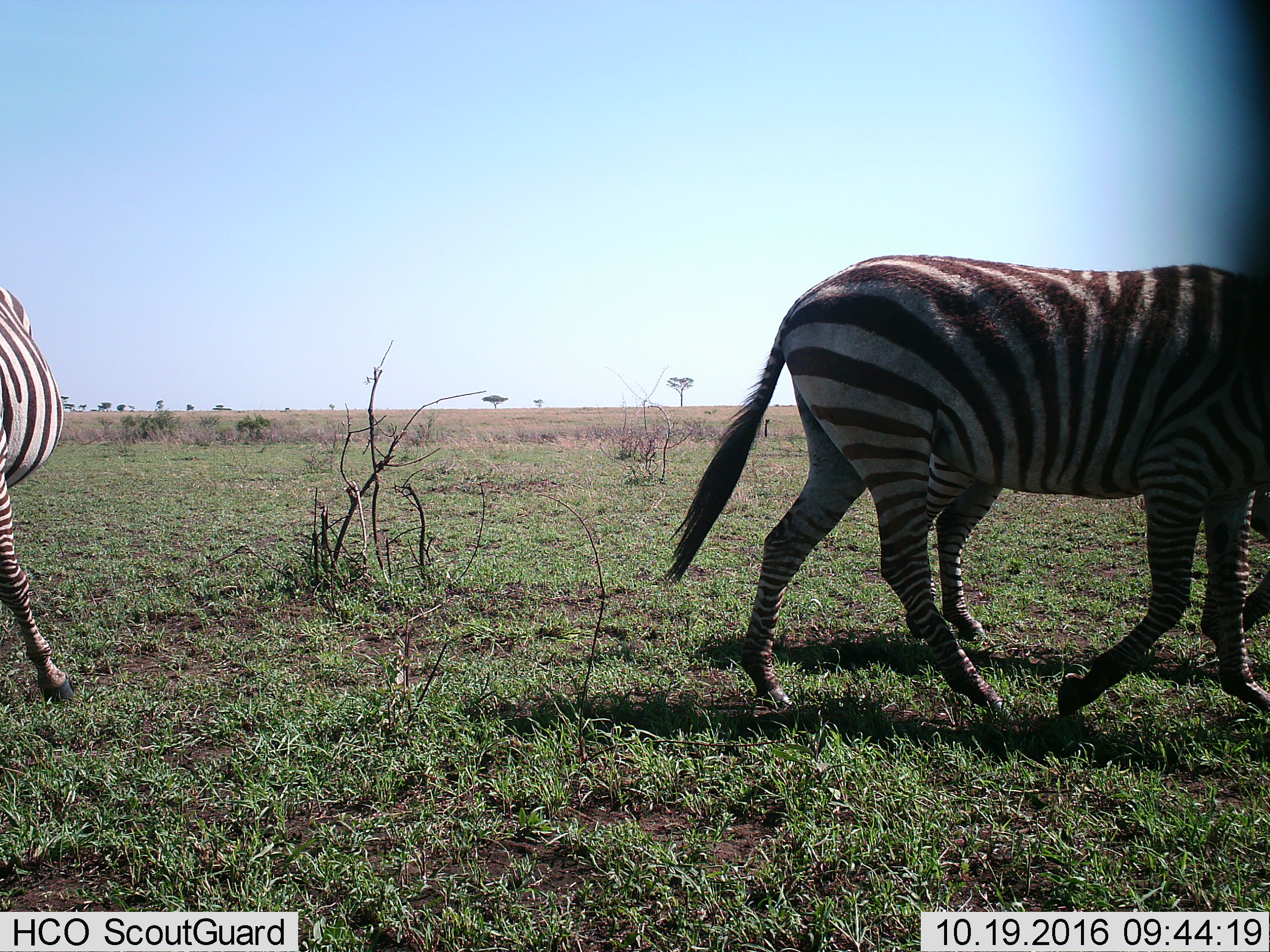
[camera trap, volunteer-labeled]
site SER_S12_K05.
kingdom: Animalia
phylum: Chordata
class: Mammalia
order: Perissodactyla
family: Equidae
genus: Equus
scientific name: Equus quagga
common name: plains zebra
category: zebraplains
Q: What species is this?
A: Zebraplains (plains zebra) (Equus quagga).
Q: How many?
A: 3.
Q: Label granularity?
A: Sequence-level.